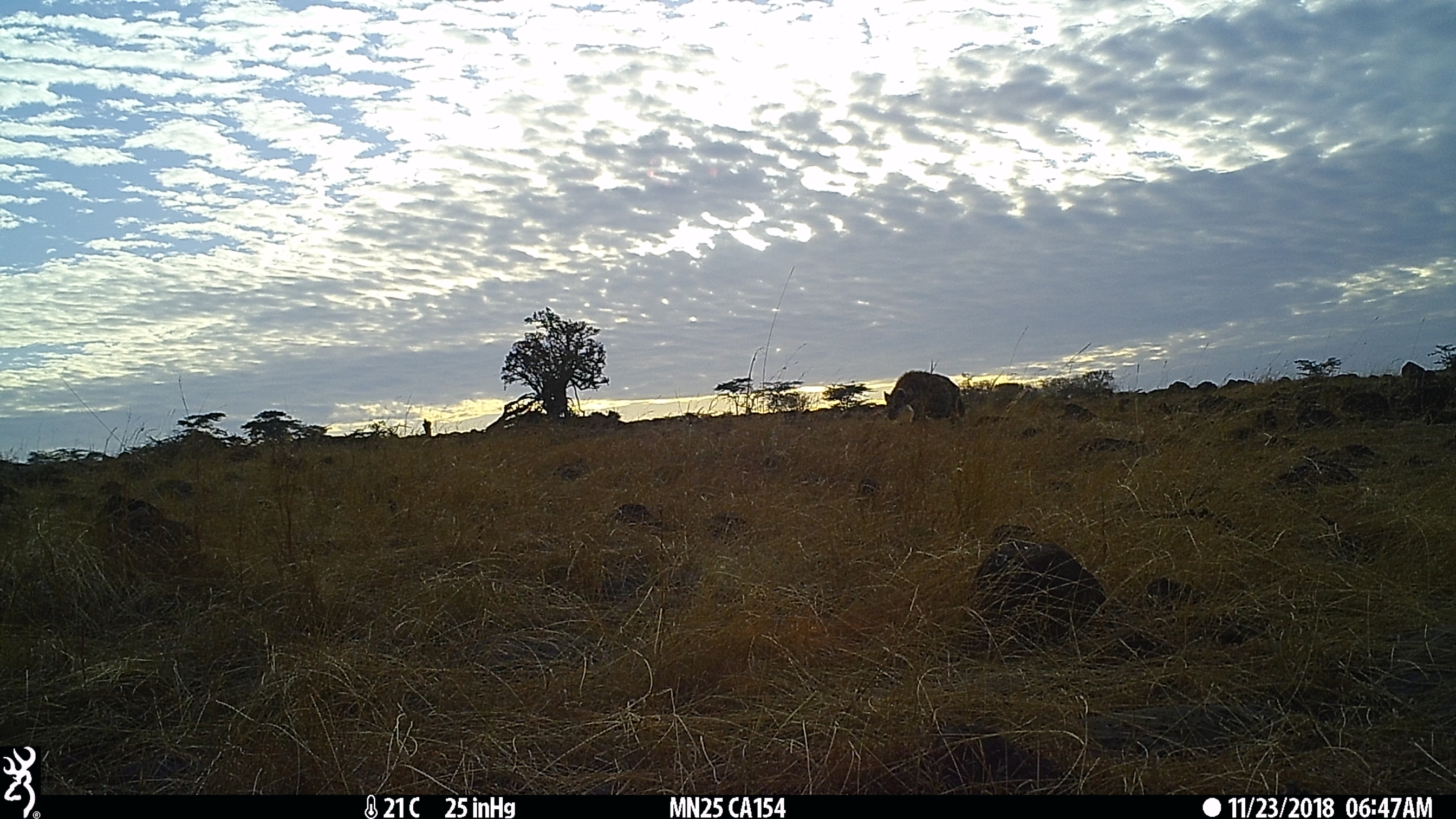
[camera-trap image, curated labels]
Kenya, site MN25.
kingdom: Animalia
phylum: Chordata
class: Mammalia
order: Carnivora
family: Hyaenidae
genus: Crocuta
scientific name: Crocuta crocuta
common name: spotted hyena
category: hyena spotted